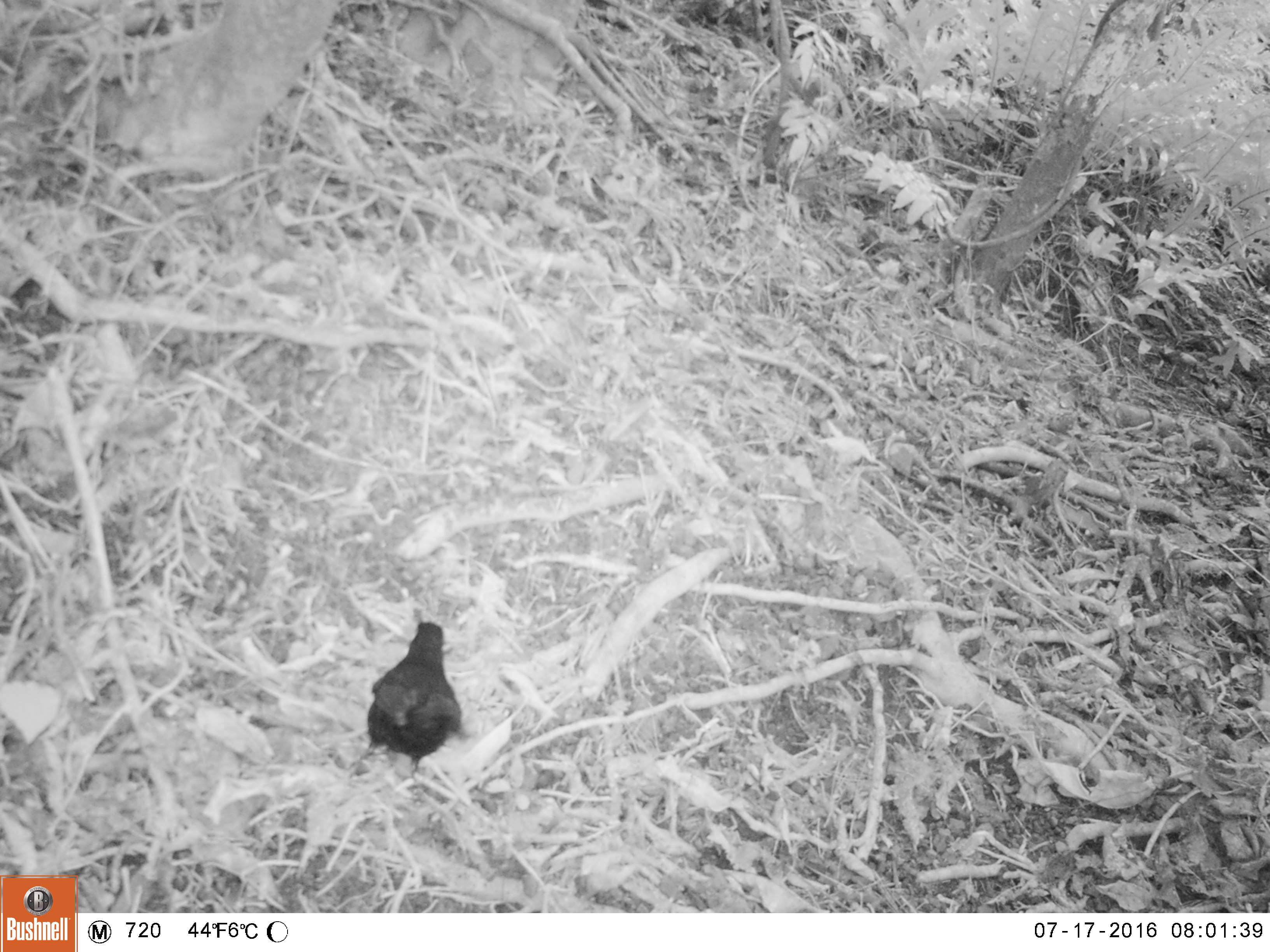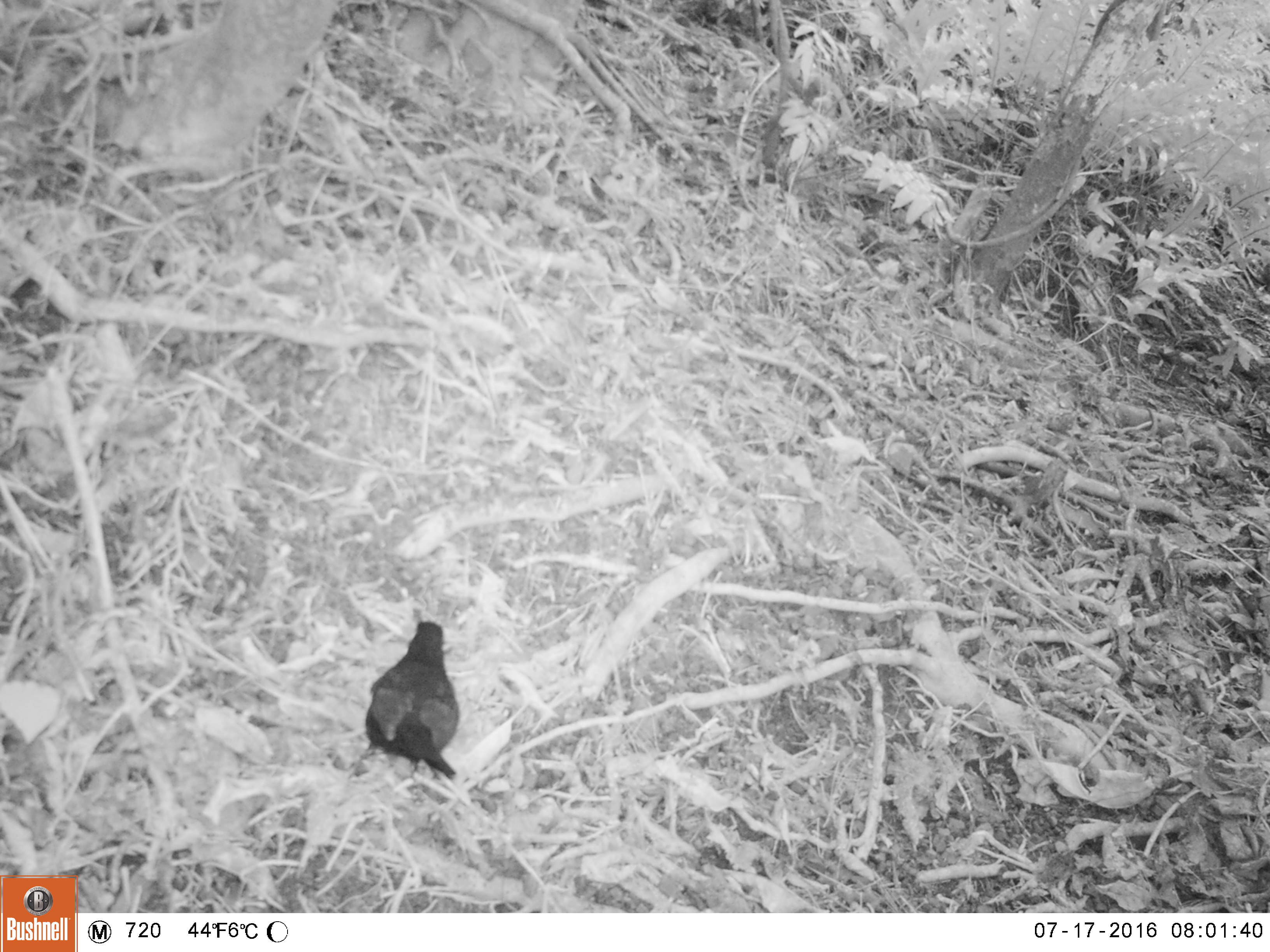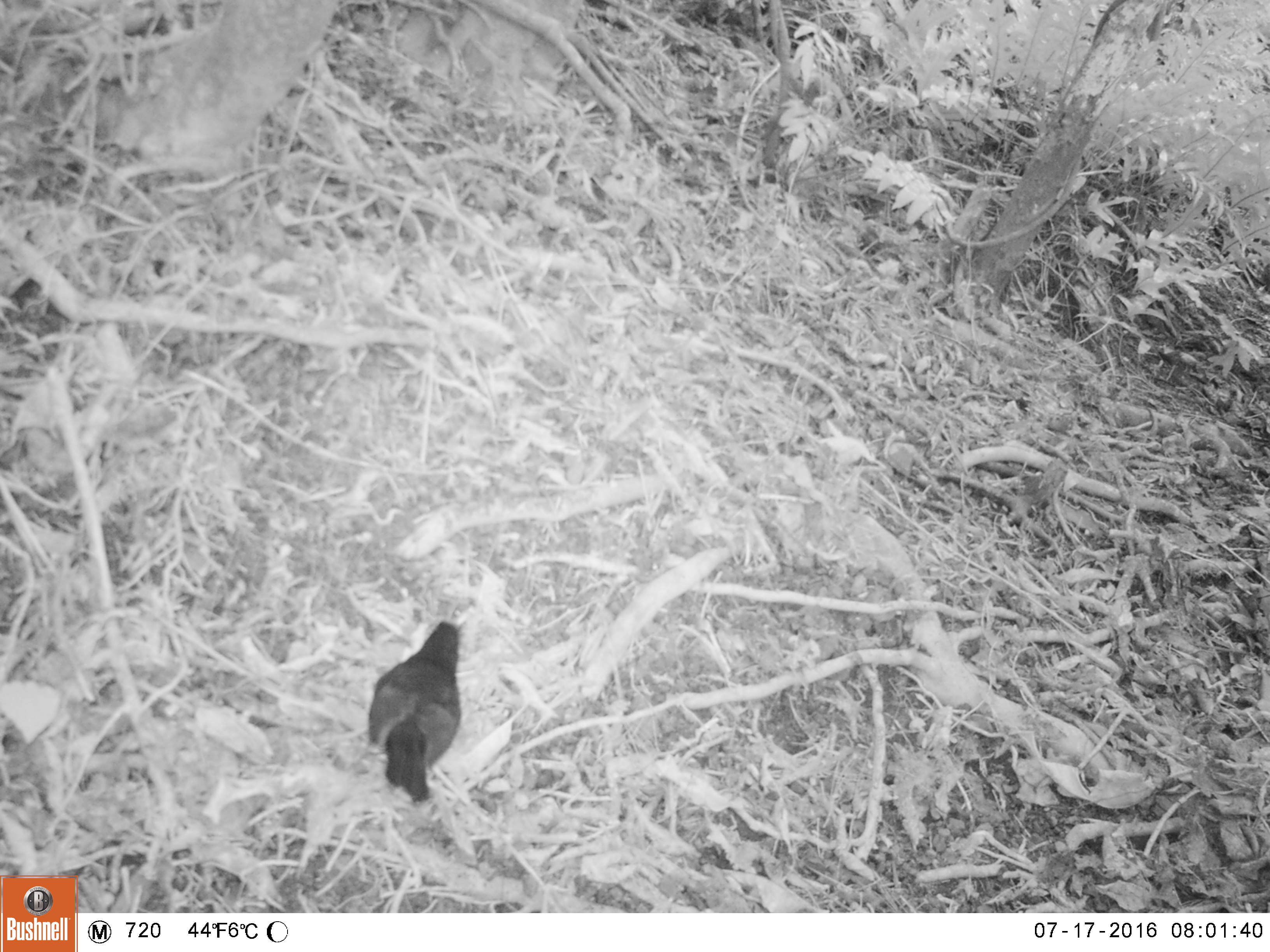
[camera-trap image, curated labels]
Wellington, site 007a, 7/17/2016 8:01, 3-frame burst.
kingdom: Animalia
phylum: Chordata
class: Aves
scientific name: Aves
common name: bird